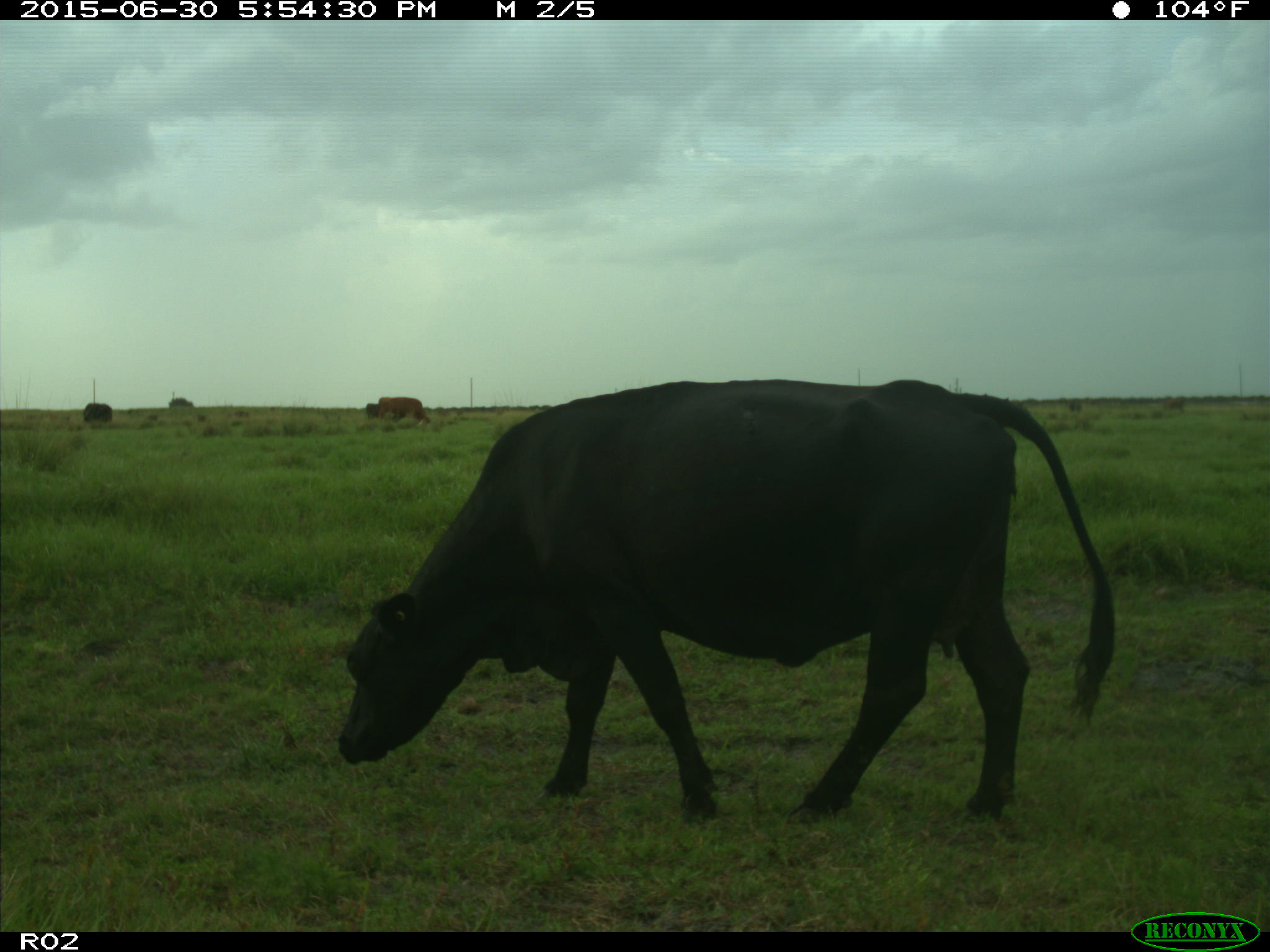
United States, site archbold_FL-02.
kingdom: Animalia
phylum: Chordata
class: Mammalia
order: Artiodactyla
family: Bovidae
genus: Bos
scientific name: Bos taurus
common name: domestic cow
Bos taurus (domestic cow).